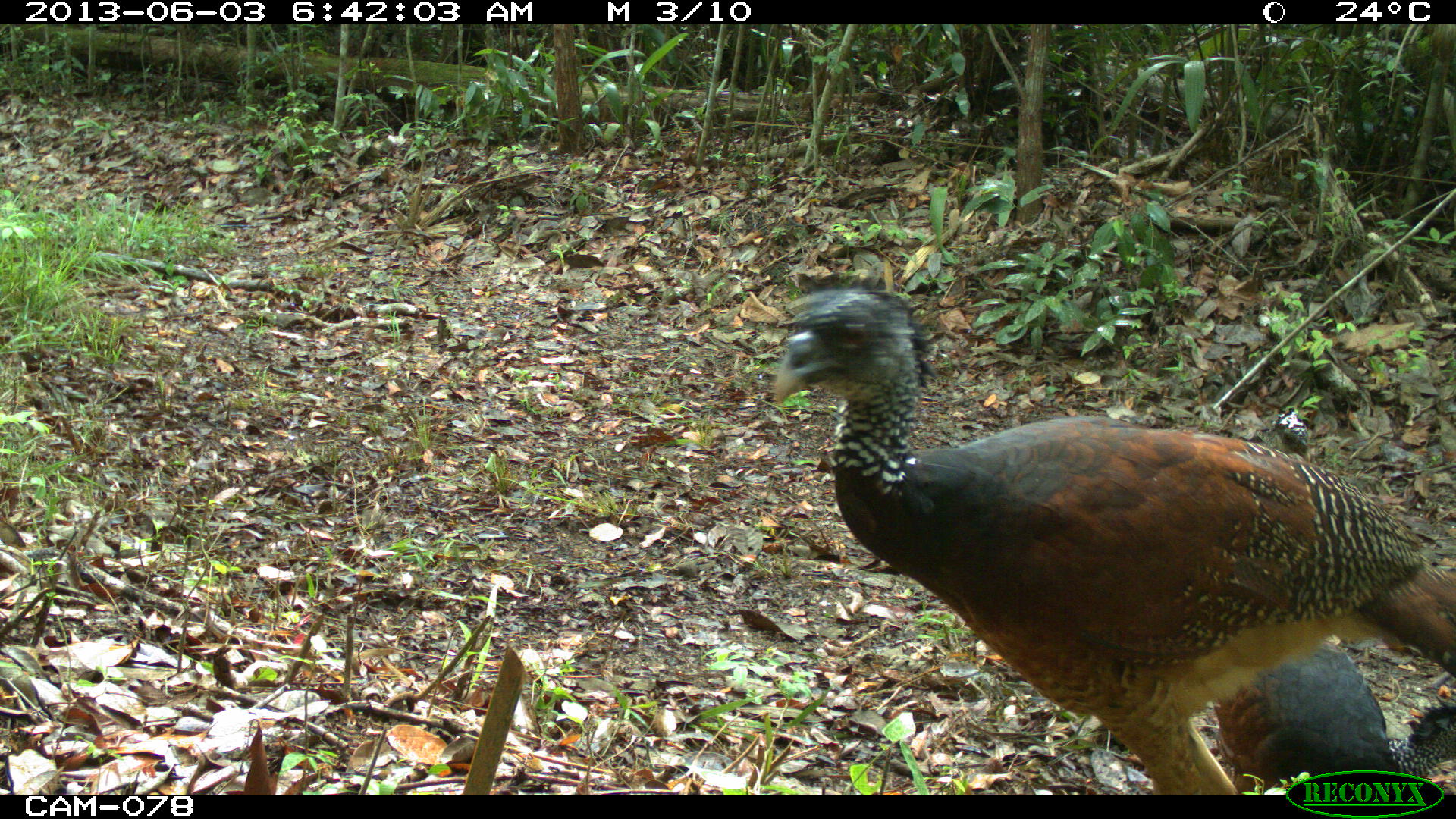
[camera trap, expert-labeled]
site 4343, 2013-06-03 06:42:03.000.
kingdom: Animalia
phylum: Chordata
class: Aves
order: Galliformes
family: Cracidae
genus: Crax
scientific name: Crax rubra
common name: great curassow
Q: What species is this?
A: Crax rubra (great curassow).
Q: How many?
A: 3.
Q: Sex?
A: Female.